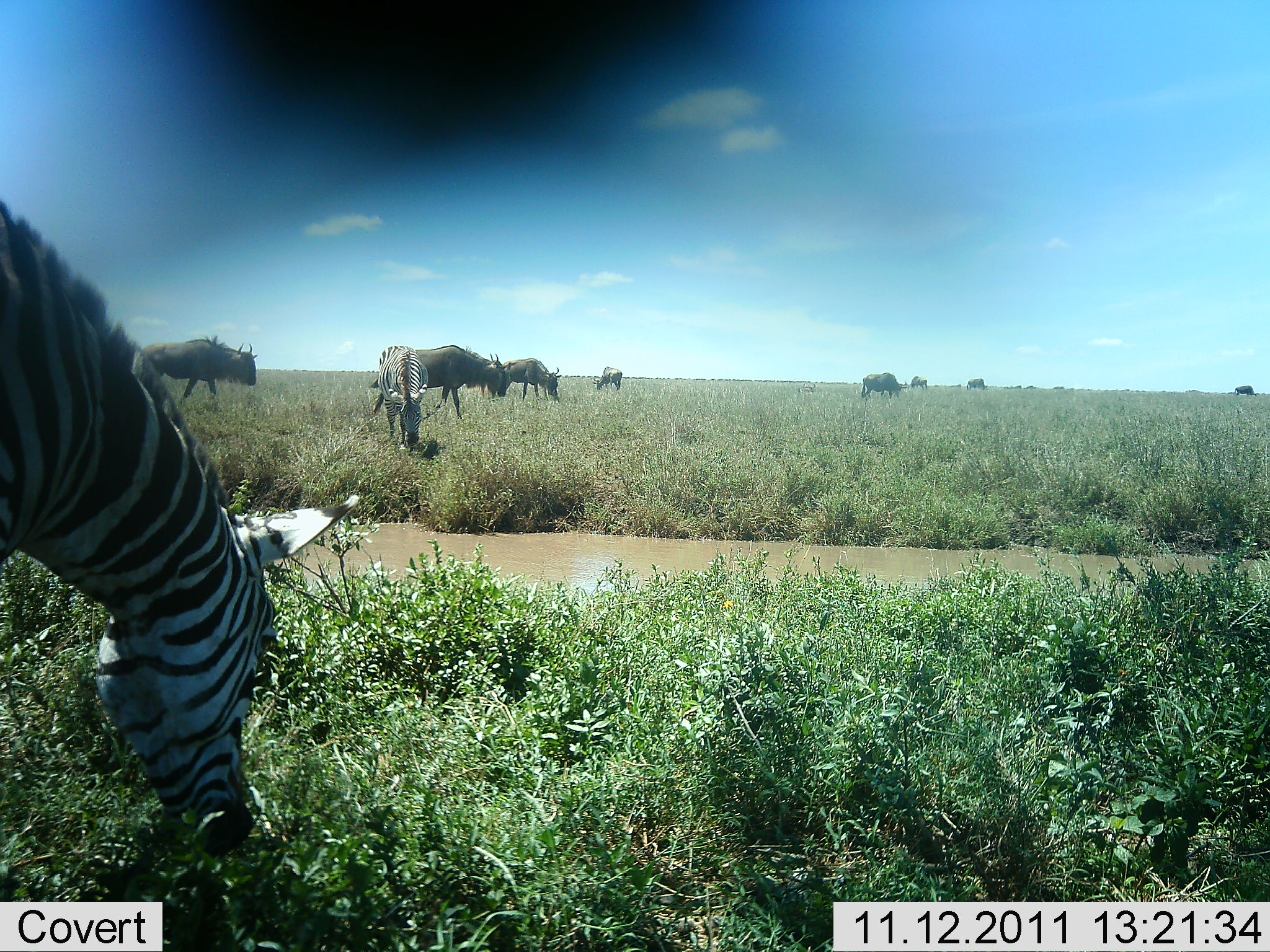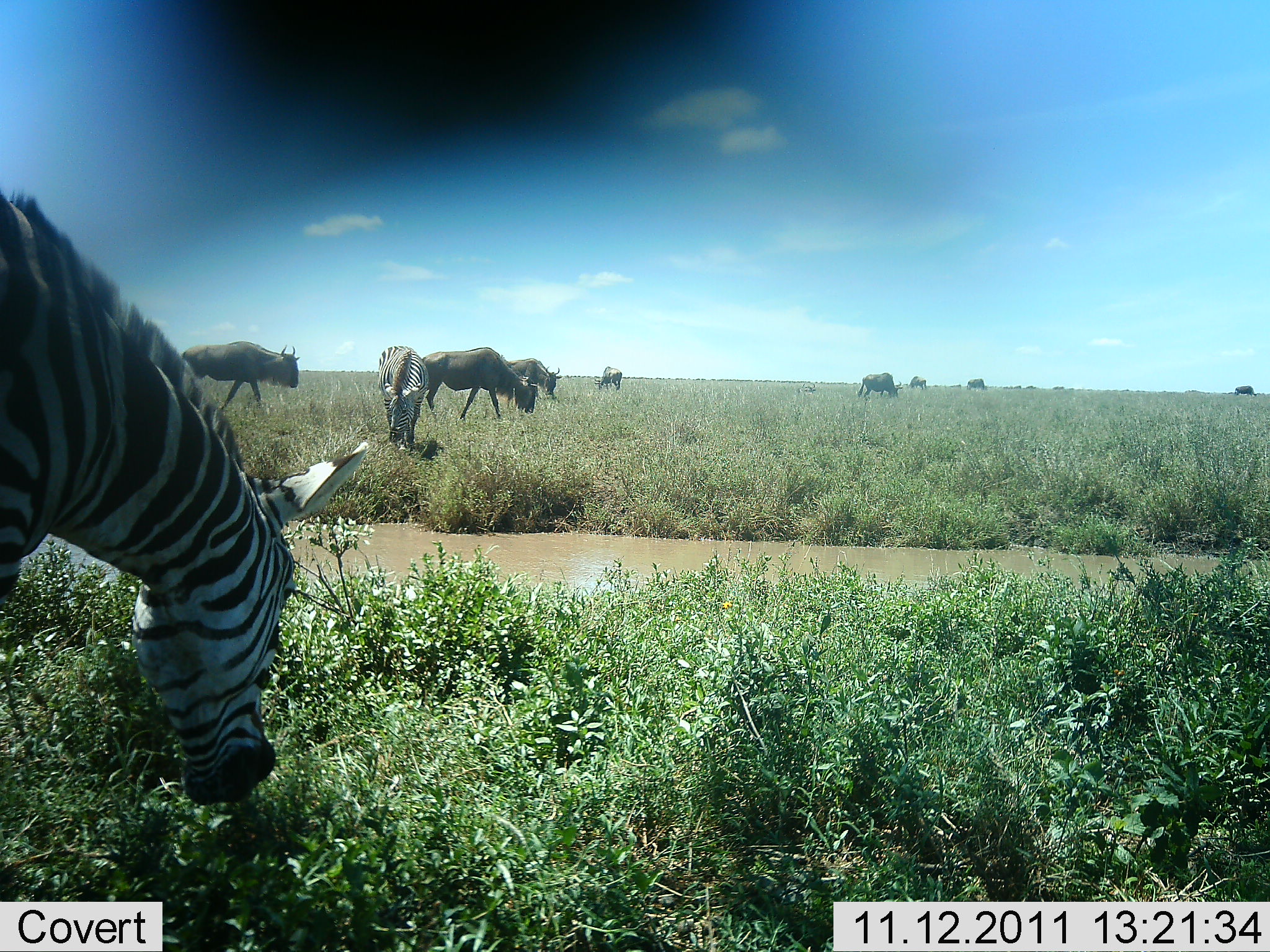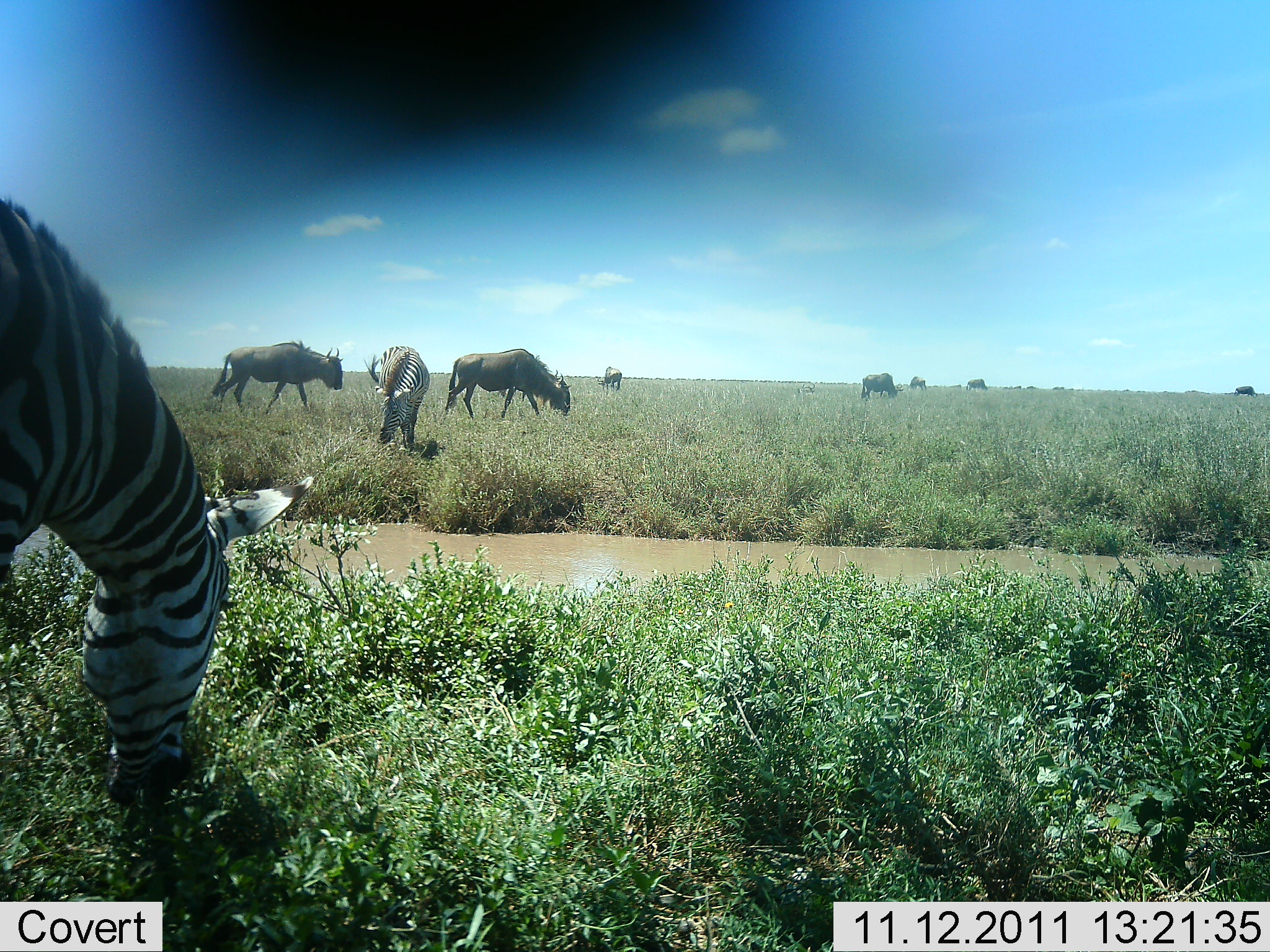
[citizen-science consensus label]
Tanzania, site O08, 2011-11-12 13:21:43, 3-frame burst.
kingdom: Animalia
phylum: Chordata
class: Mammalia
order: Artiodactyla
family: Bovidae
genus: Connochaetes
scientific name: Connochaetes taurinus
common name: blue wildebeest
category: wildebeest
Wildebeest (blue wildebeest) (Connochaetes taurinus), count 8. Behavior (volunteer vote fractions): standing 36%, resting 0%, moving 82%, interacting 0%. Young present (vote fraction): 0%. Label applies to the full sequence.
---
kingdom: Animalia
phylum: Chordata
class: Mammalia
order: Perissodactyla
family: Equidae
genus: Equus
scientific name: Equus quagga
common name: plains zebra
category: zebra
Zebra (plains zebra) (Equus quagga), count 2. Behavior (volunteer vote fractions): standing 17%, resting 0%, moving 0%, interacting 0%. Young present (vote fraction): 0%. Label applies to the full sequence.